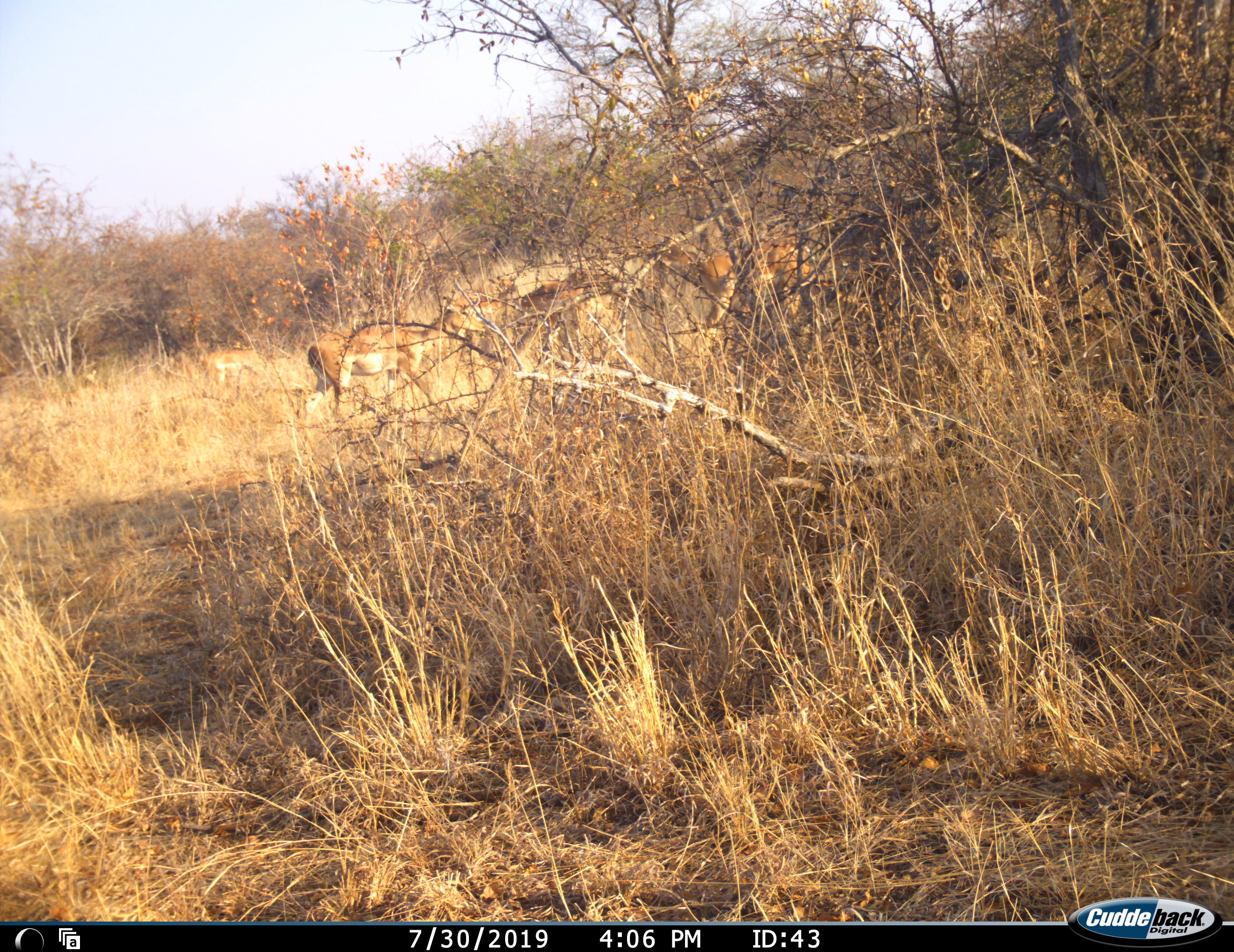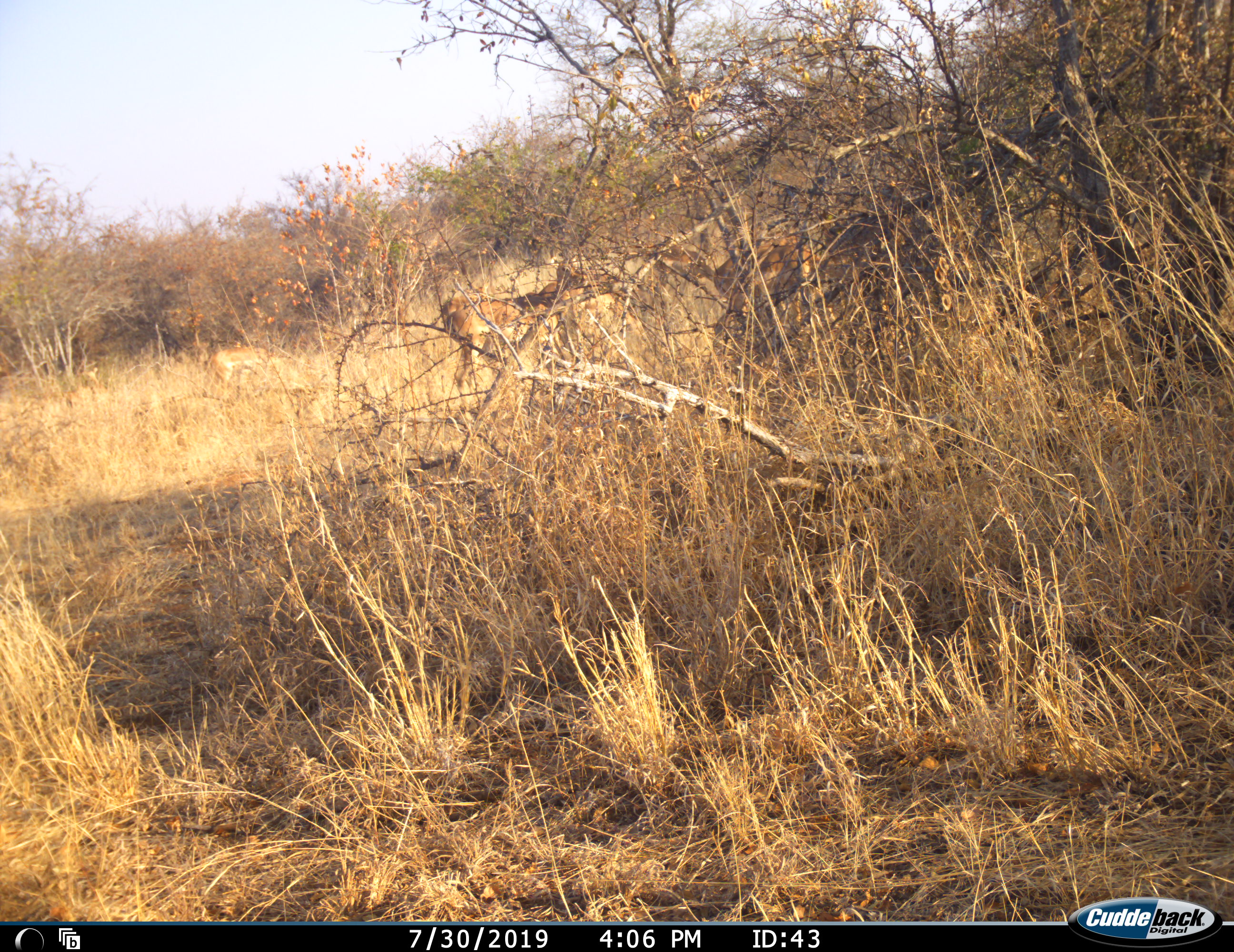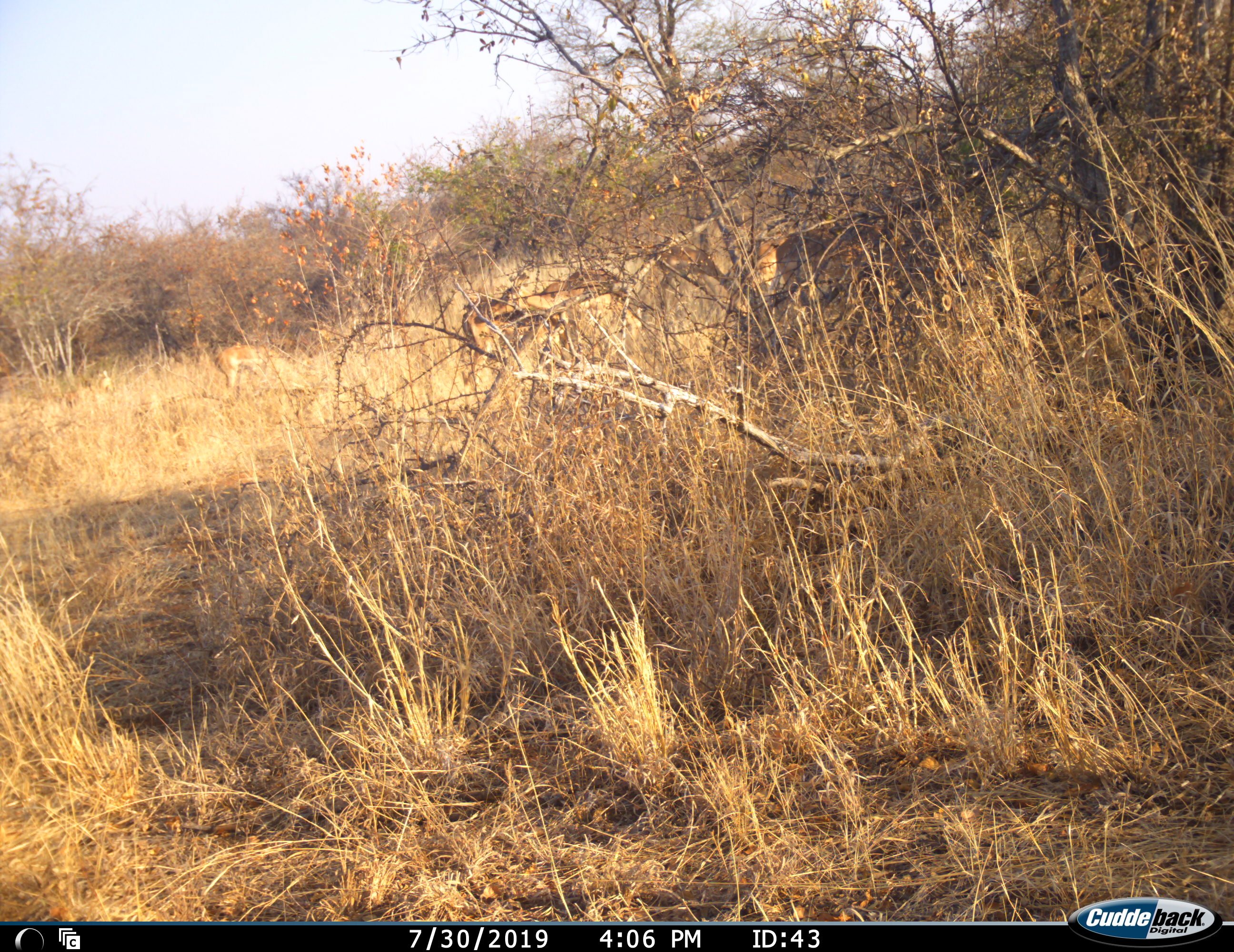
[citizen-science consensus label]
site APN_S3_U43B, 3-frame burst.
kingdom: Animalia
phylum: Chordata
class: Mammalia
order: Artiodactyla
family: Bovidae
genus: Aepyceros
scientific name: Aepyceros melampus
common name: impala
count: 6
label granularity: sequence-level